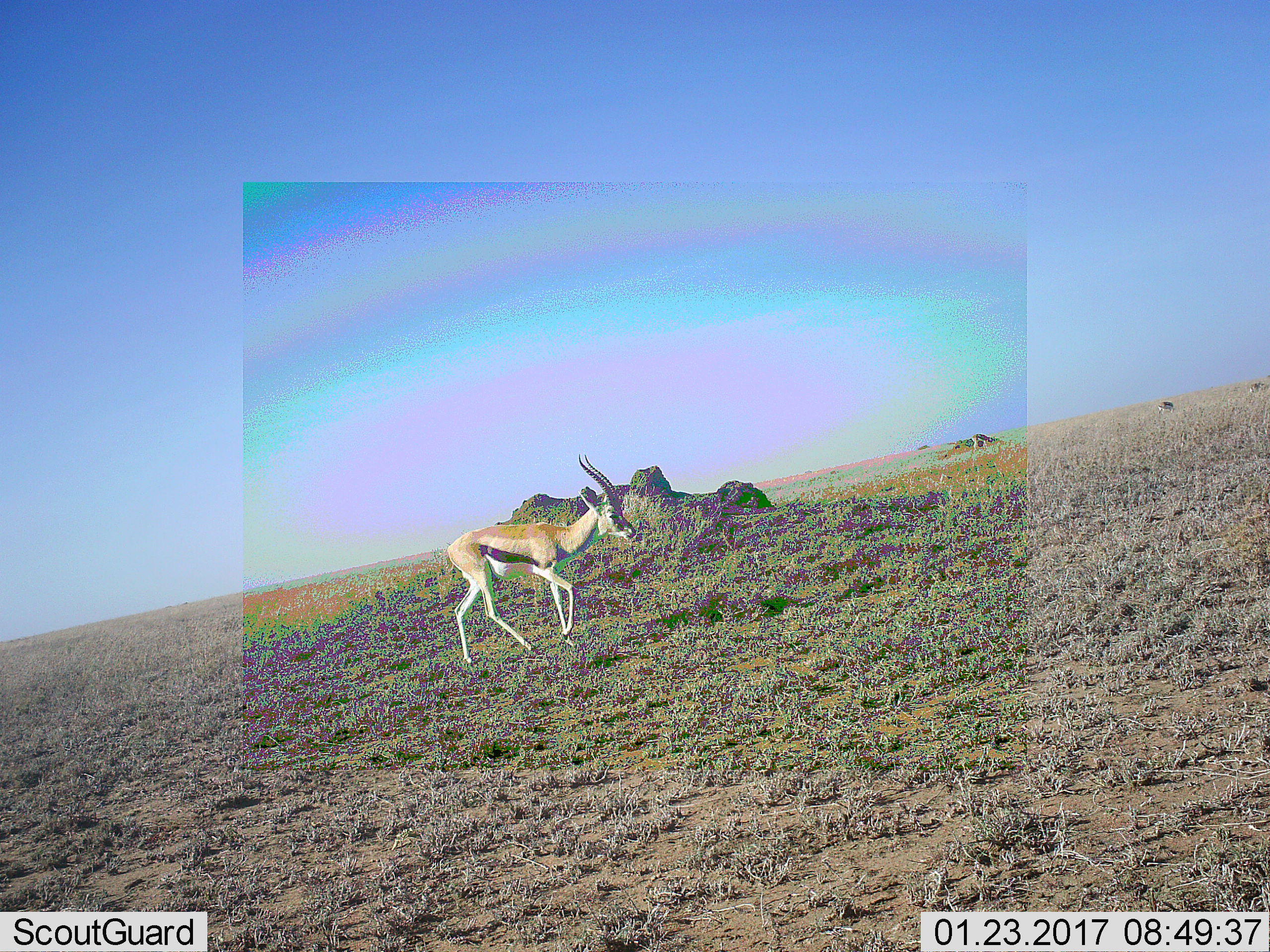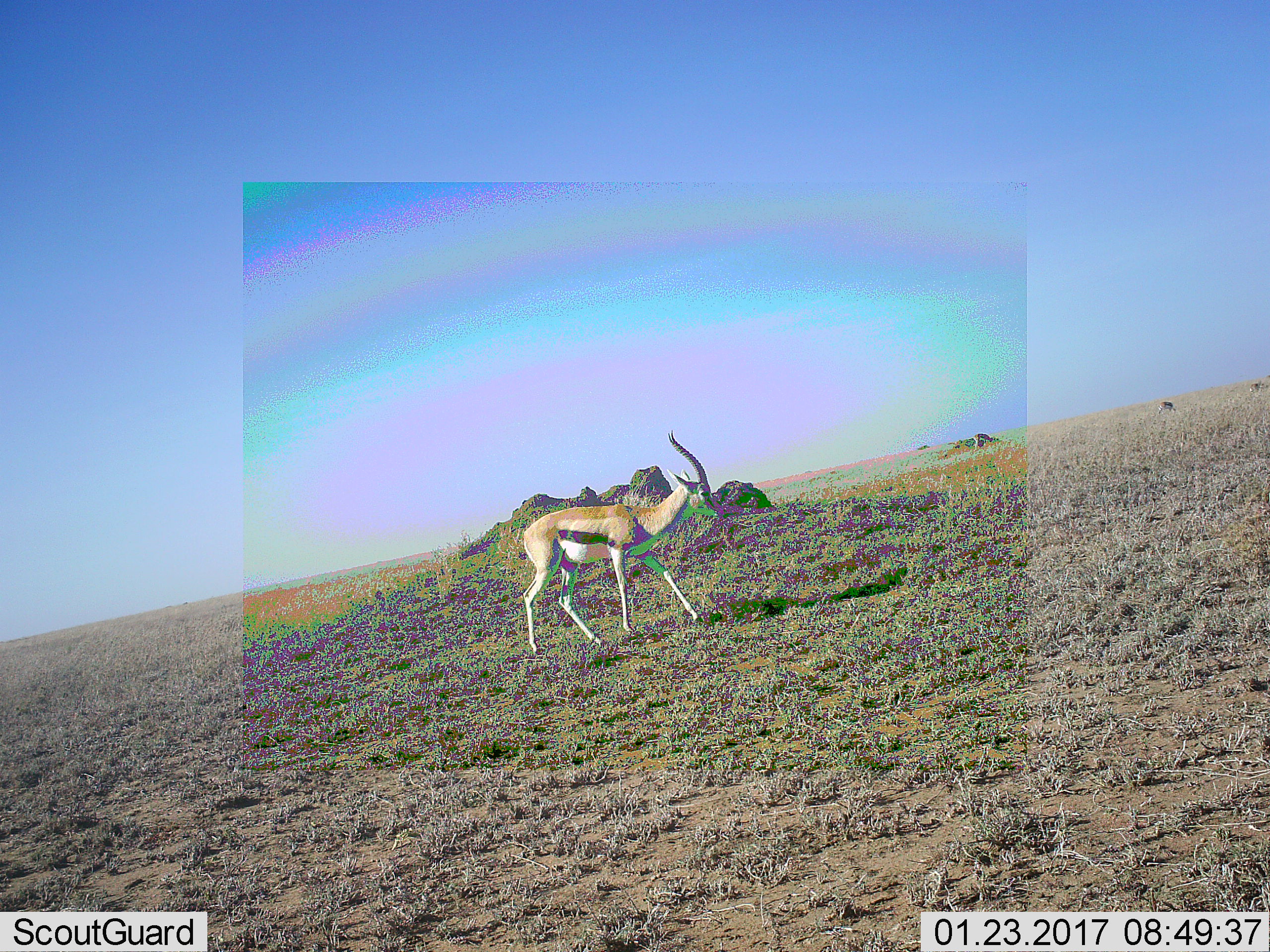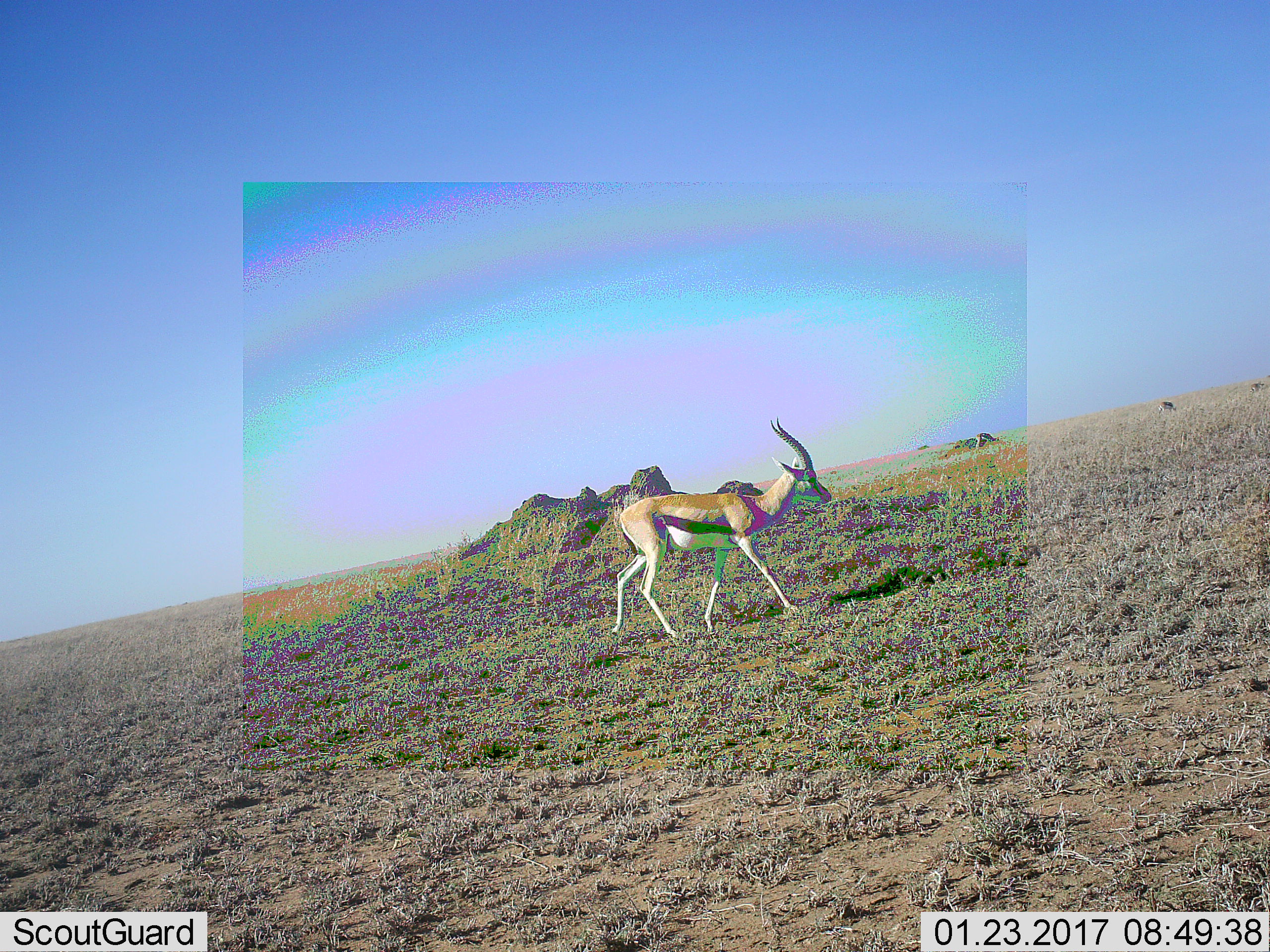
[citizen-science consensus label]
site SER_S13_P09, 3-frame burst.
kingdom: Animalia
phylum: Chordata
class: Mammalia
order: Artiodactyla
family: Bovidae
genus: Eudorcas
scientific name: Eudorcas thomsonii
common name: thomson's gazelle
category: gazellethomsons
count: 1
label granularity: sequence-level